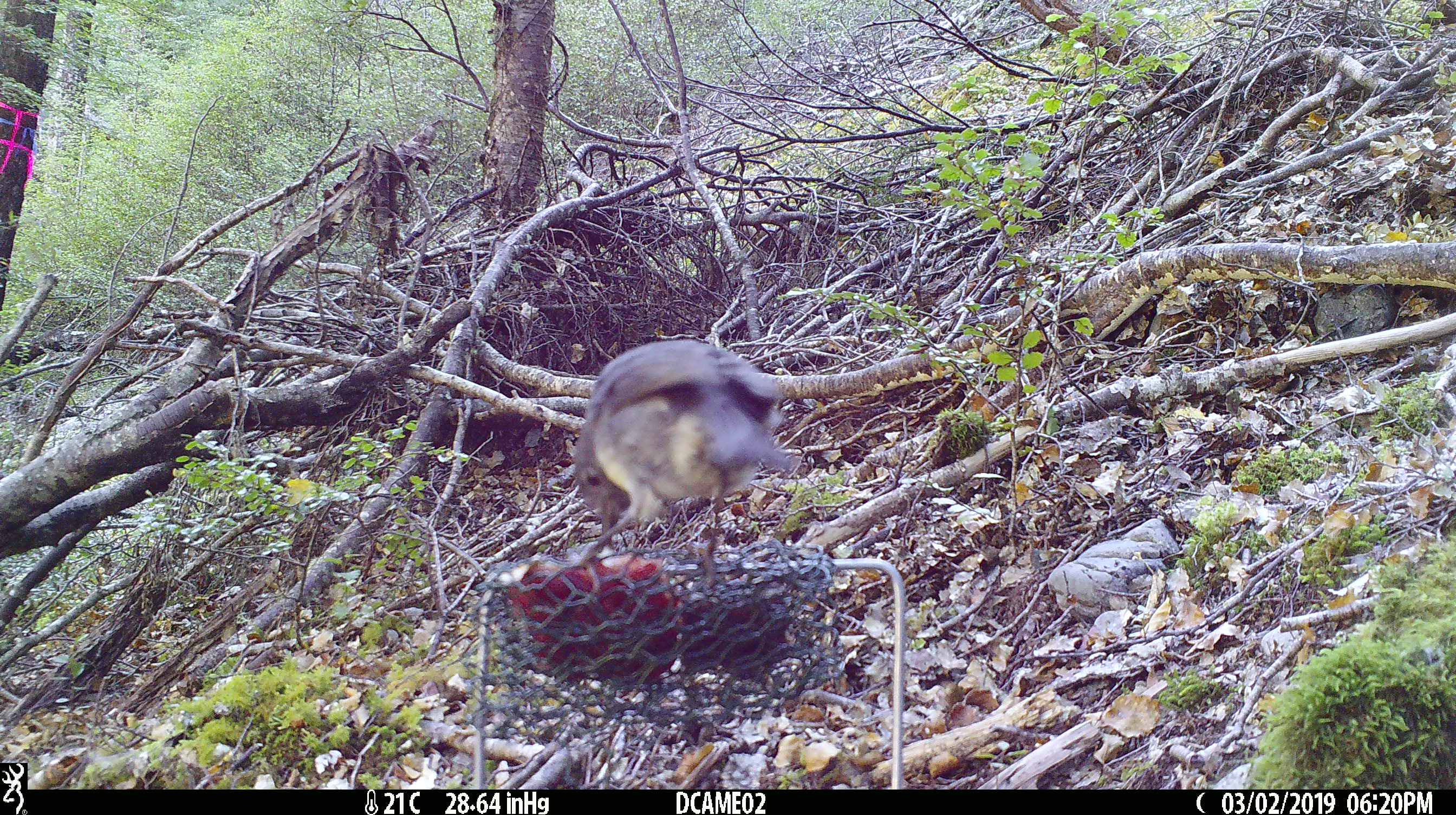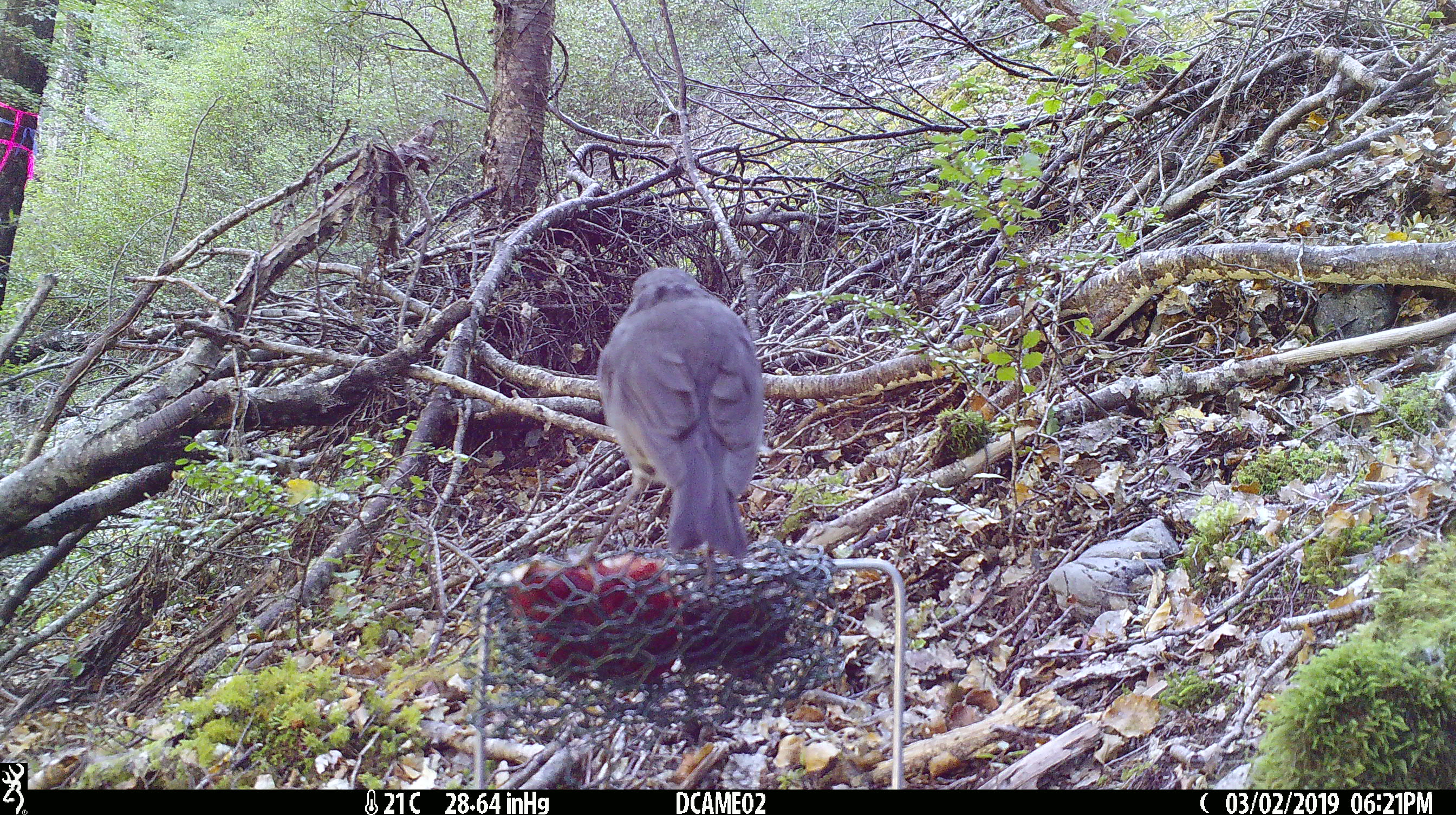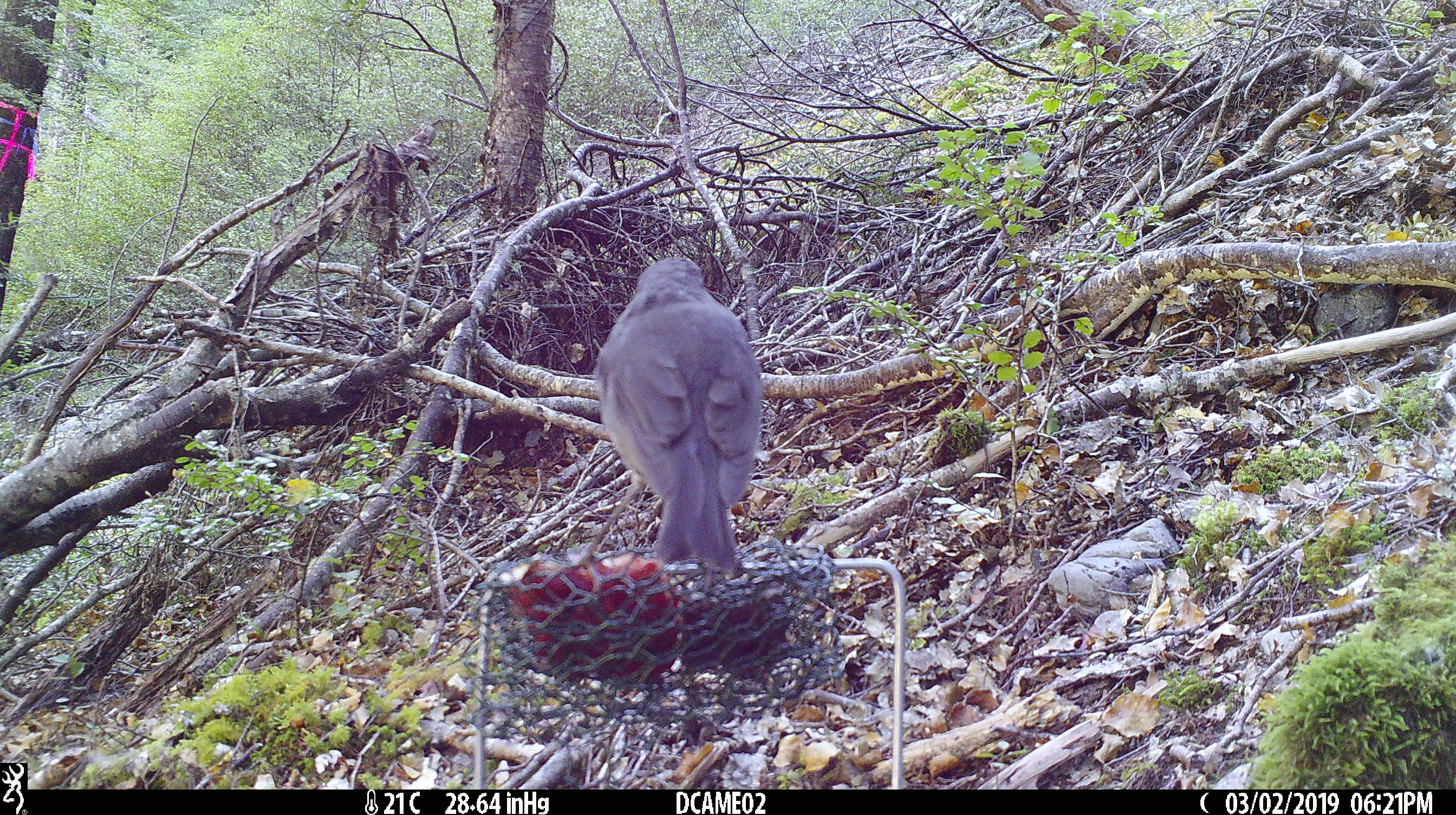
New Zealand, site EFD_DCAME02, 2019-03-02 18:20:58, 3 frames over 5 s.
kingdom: Animalia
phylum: Chordata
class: Aves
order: Passeriformes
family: Petroicidae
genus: Petroica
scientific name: Petroica australis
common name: new zealand robin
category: robin